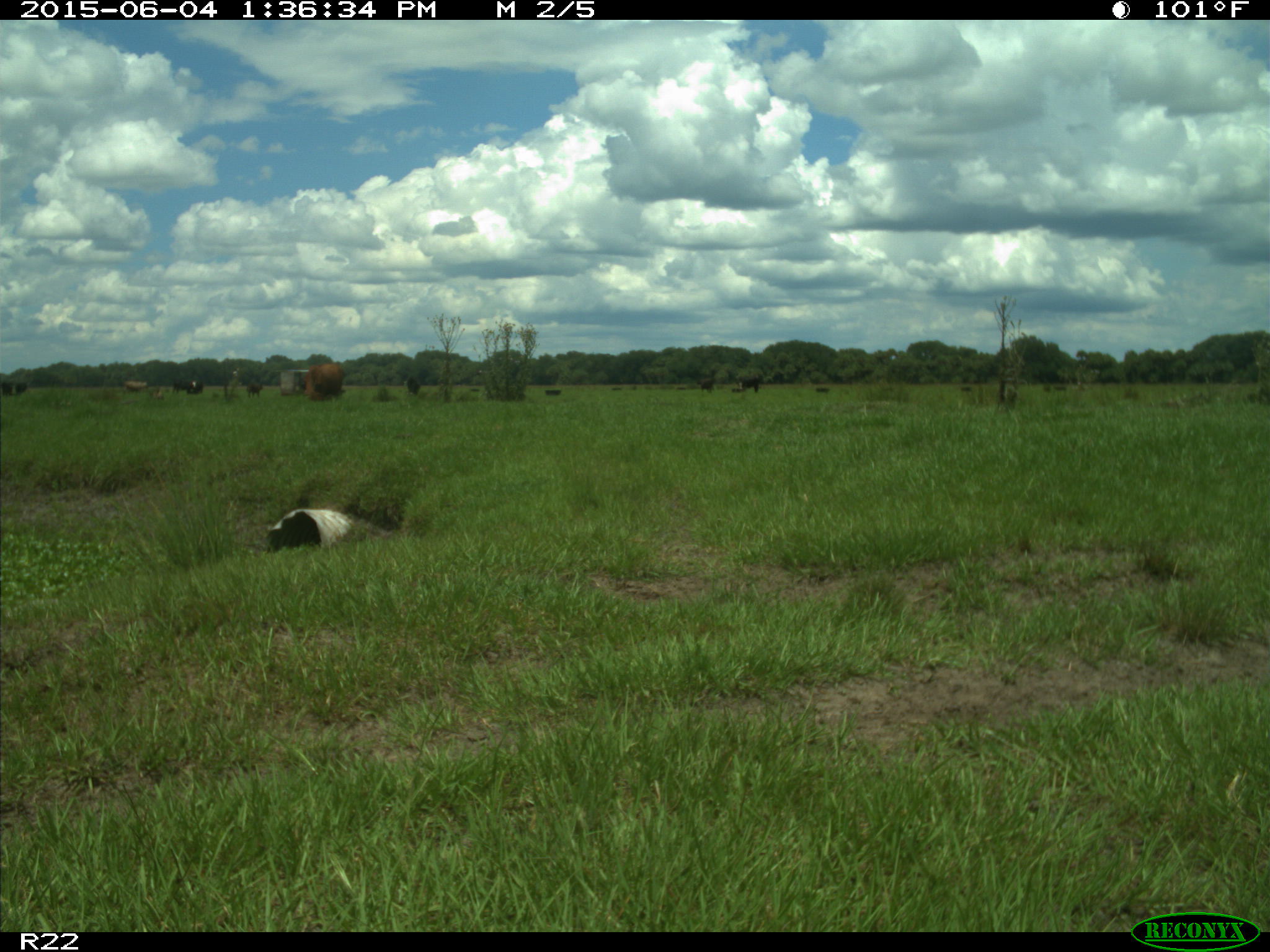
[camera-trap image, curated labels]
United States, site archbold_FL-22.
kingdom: Animalia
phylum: Chordata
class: Mammalia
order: Artiodactyla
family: Bovidae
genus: Bos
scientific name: Bos taurus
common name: domestic cow